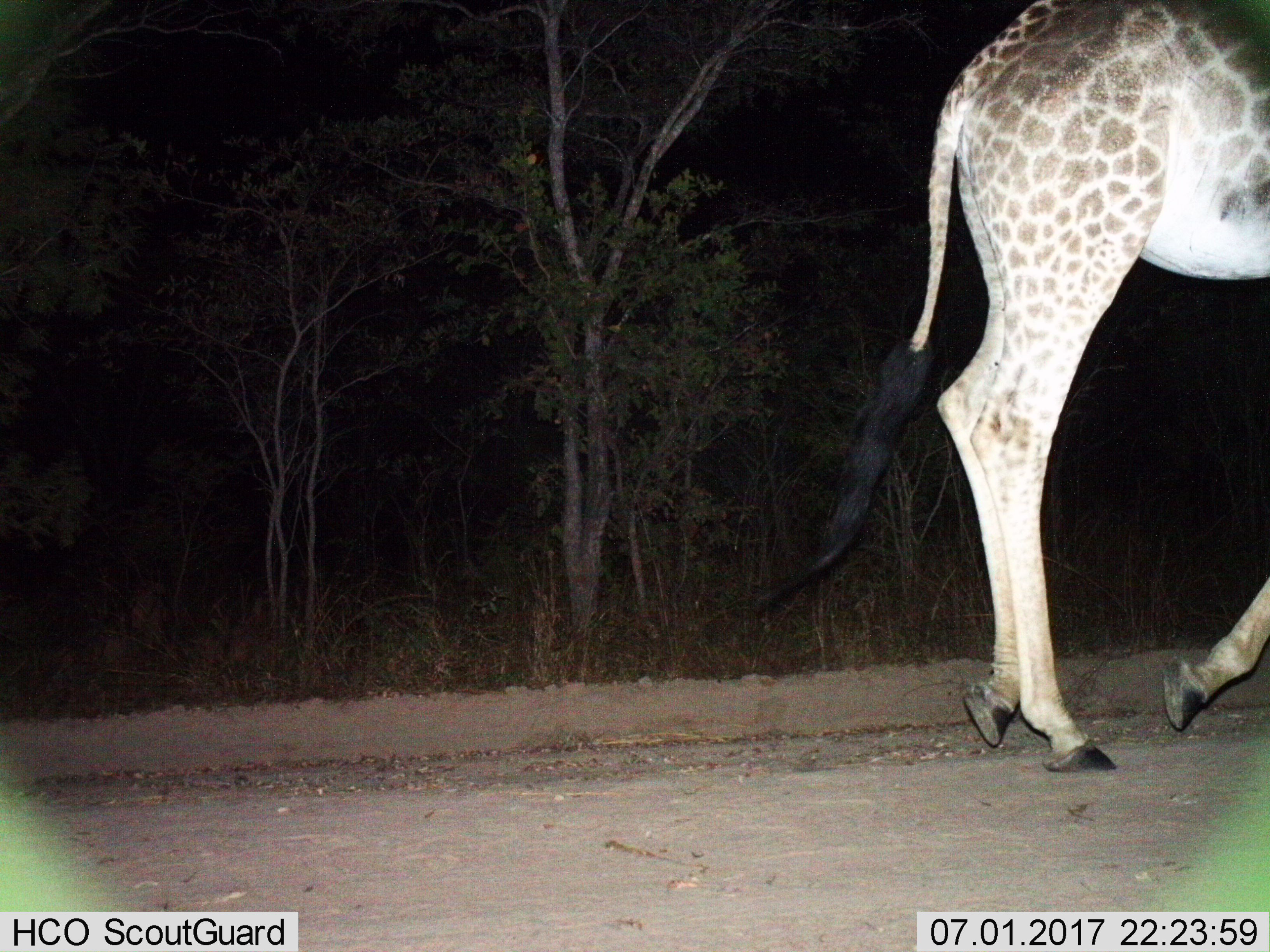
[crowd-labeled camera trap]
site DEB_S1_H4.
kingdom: Animalia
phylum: Chordata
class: Mammalia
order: Artiodactyla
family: Giraffidae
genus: Giraffa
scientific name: Giraffa camelopardalis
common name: giraffe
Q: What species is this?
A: Giraffe (Giraffa camelopardalis).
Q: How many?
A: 1.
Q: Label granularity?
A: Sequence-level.